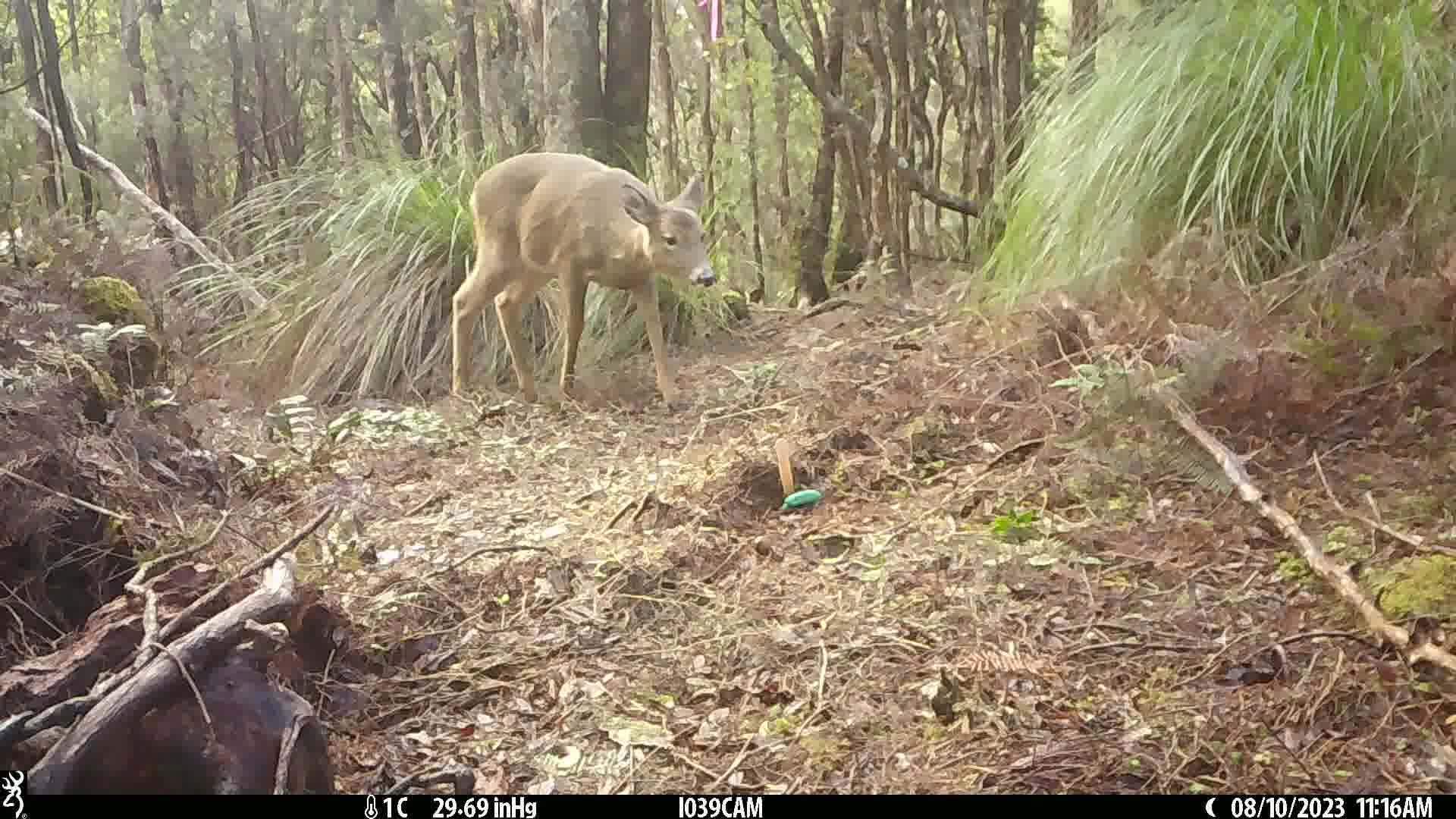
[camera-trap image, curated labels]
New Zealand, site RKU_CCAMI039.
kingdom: Animalia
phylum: Chordata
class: Mammalia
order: Artiodactyla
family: Cervidae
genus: Odocoileus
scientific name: Odocoileus virginianus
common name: white-tailed deer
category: white tailed deer